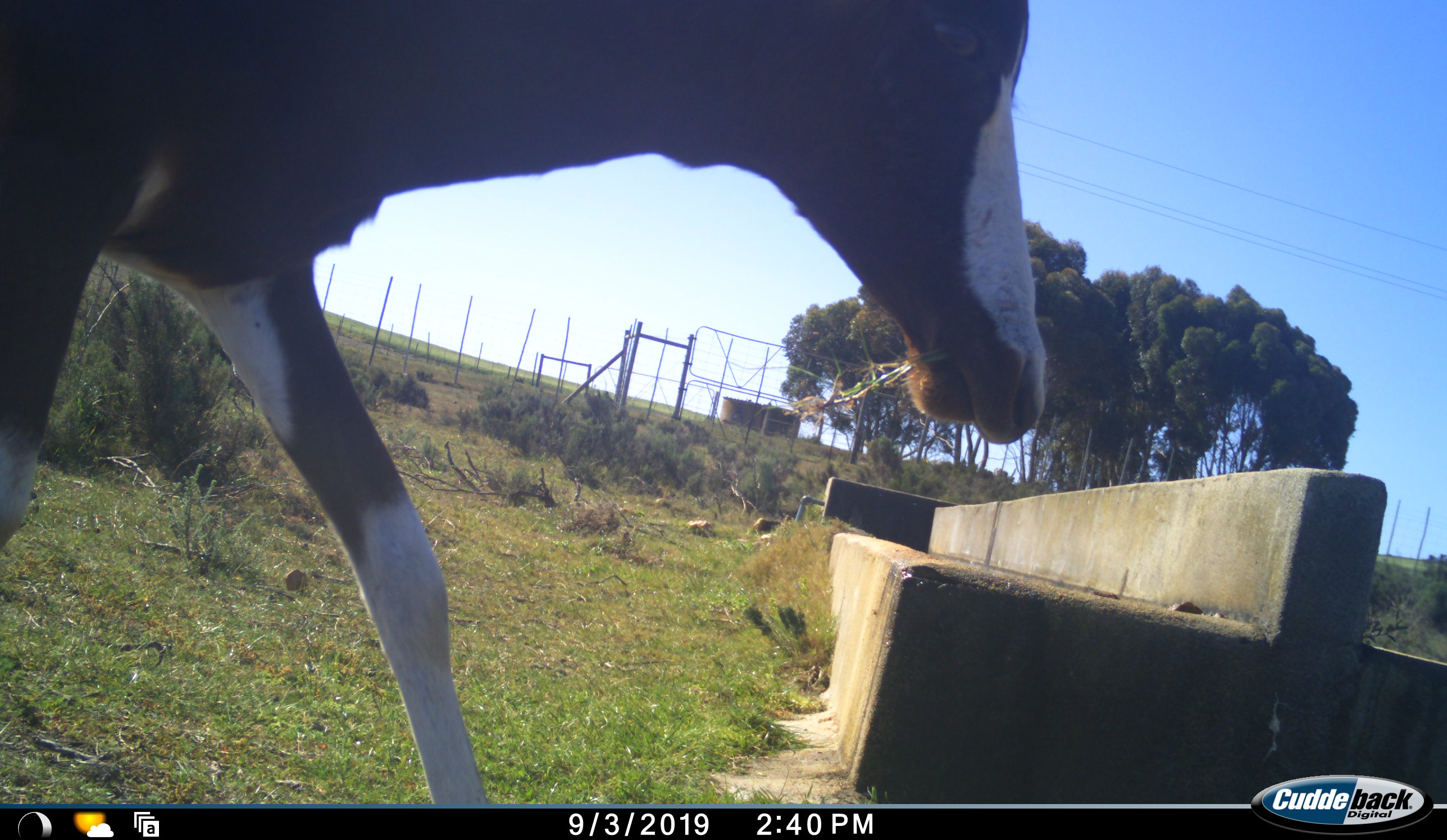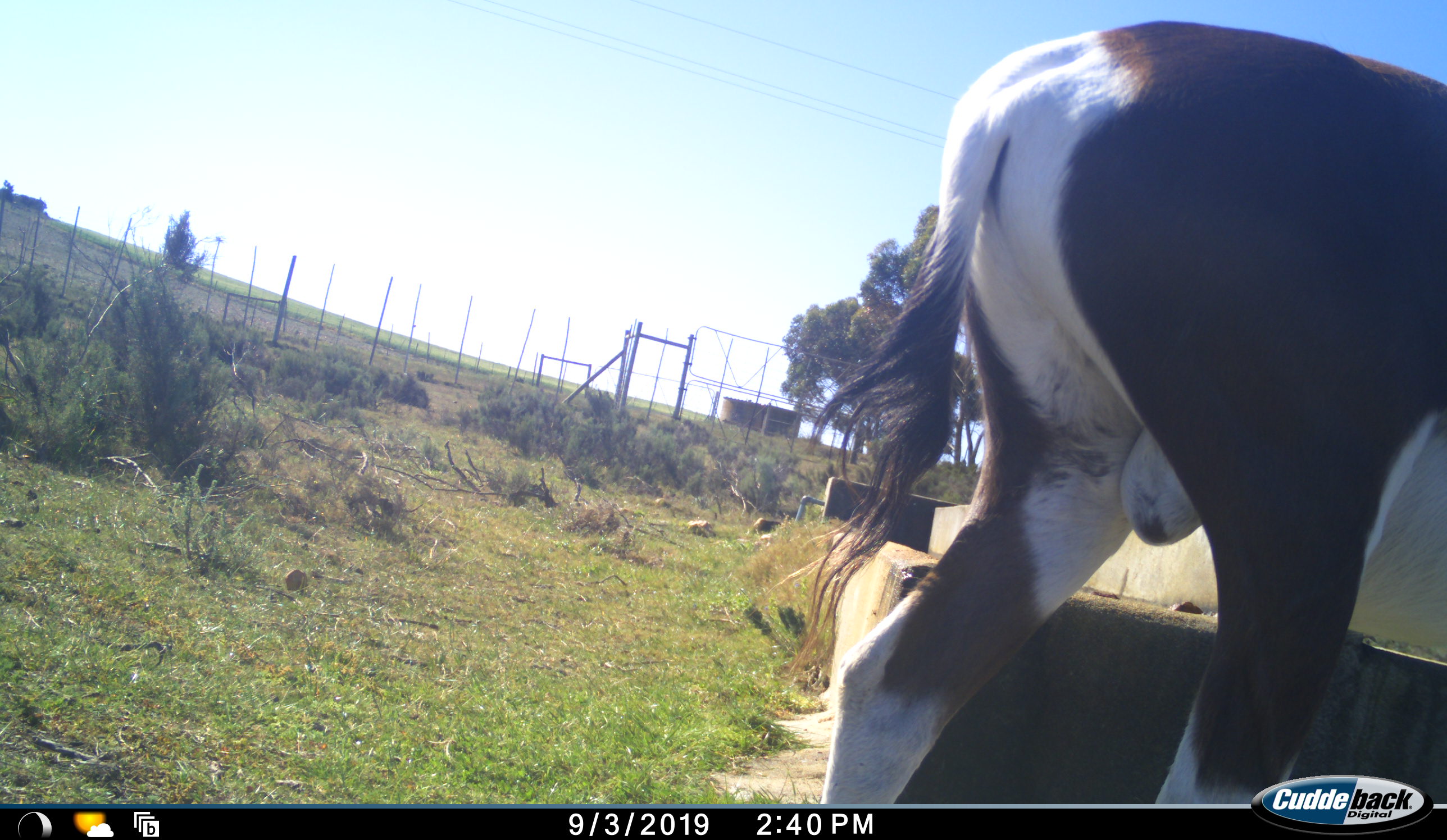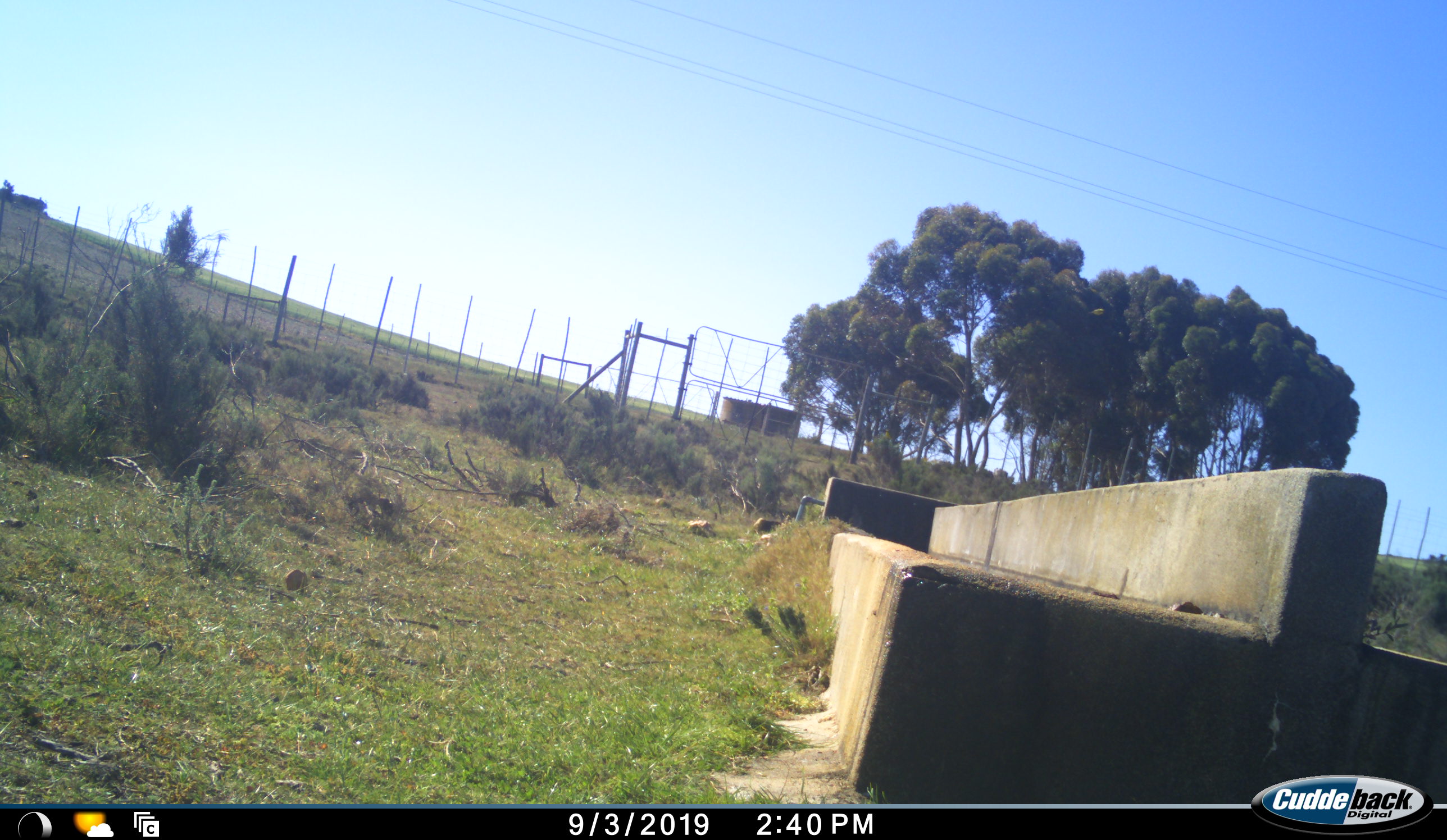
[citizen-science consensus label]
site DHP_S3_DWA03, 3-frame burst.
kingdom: Animalia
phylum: Chordata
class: Mammalia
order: Artiodactyla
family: Bovidae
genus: Damaliscus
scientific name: Damaliscus pygargus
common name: bontebok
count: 1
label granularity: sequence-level